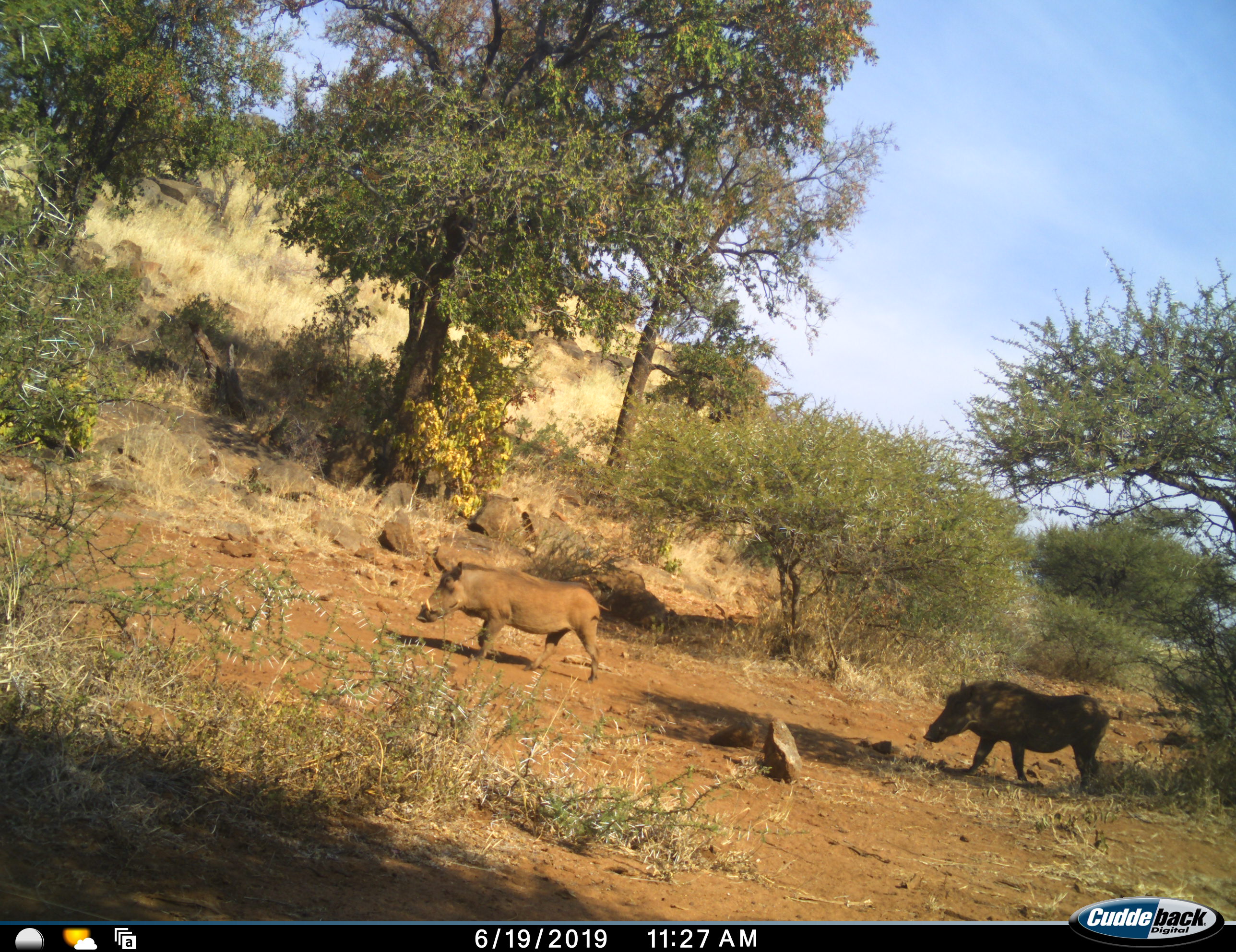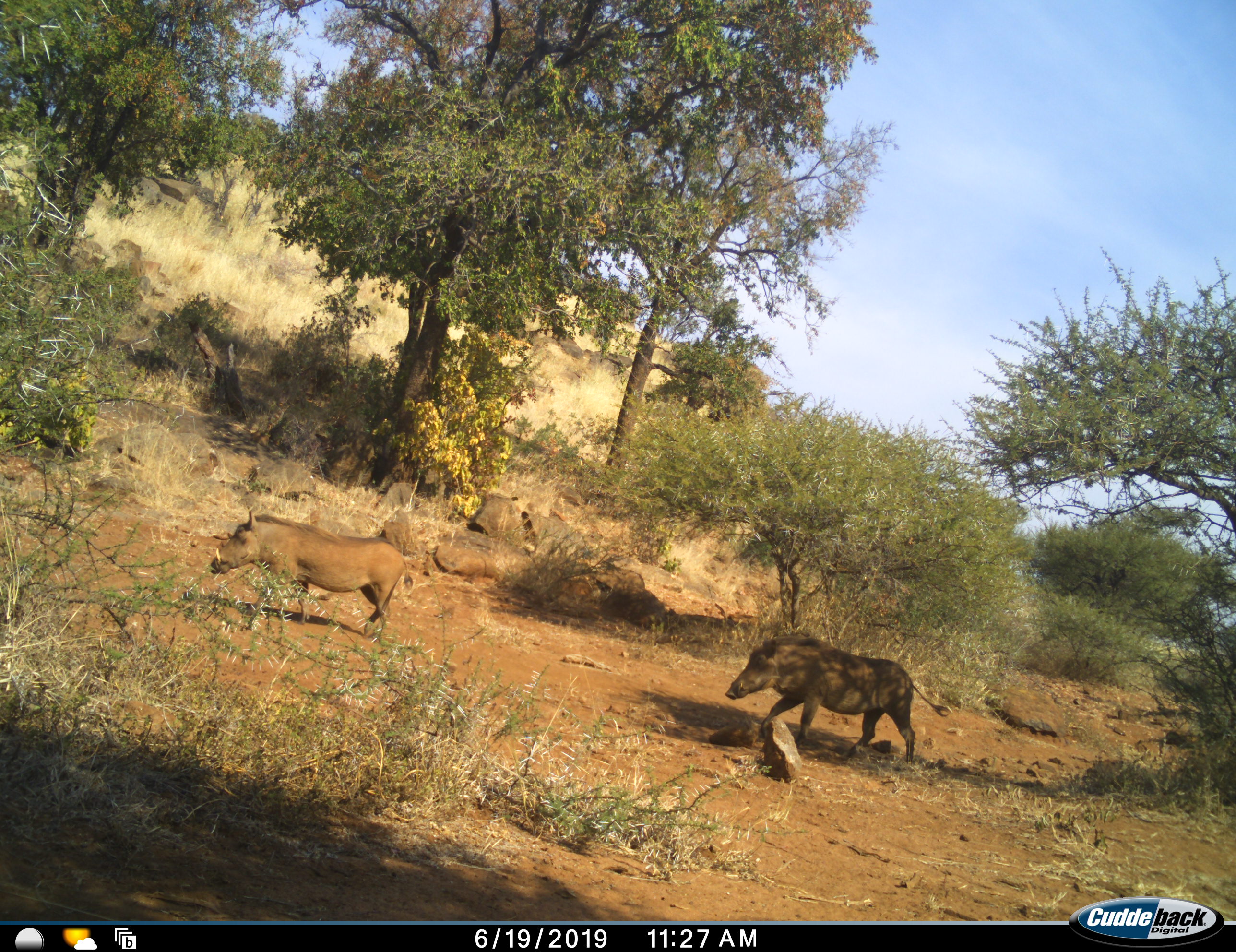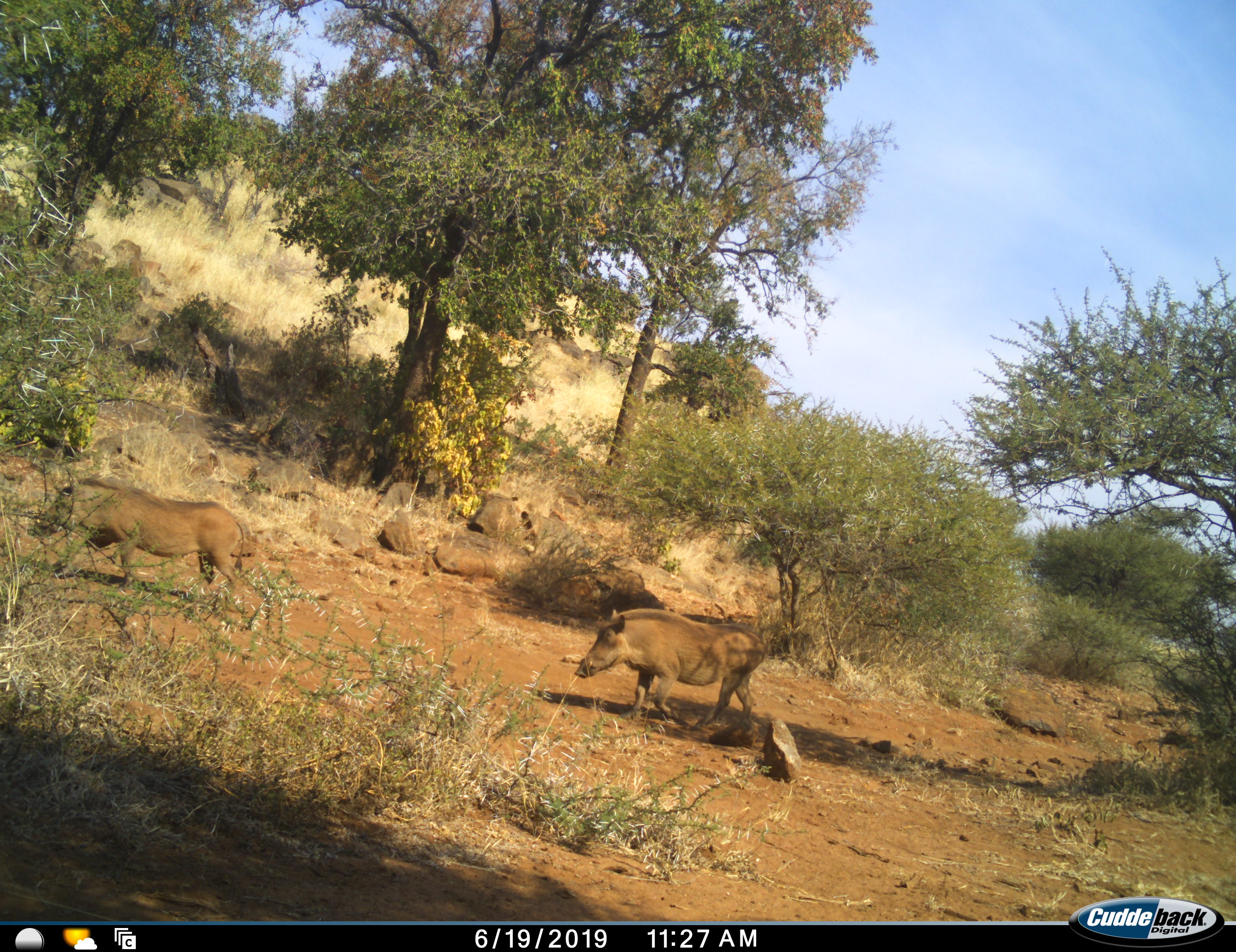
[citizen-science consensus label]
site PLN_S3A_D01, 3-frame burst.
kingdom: Animalia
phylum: Chordata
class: Mammalia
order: Artiodactyla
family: Suidae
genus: Phacochoerus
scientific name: Phacochoerus africanus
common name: warthog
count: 2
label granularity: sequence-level